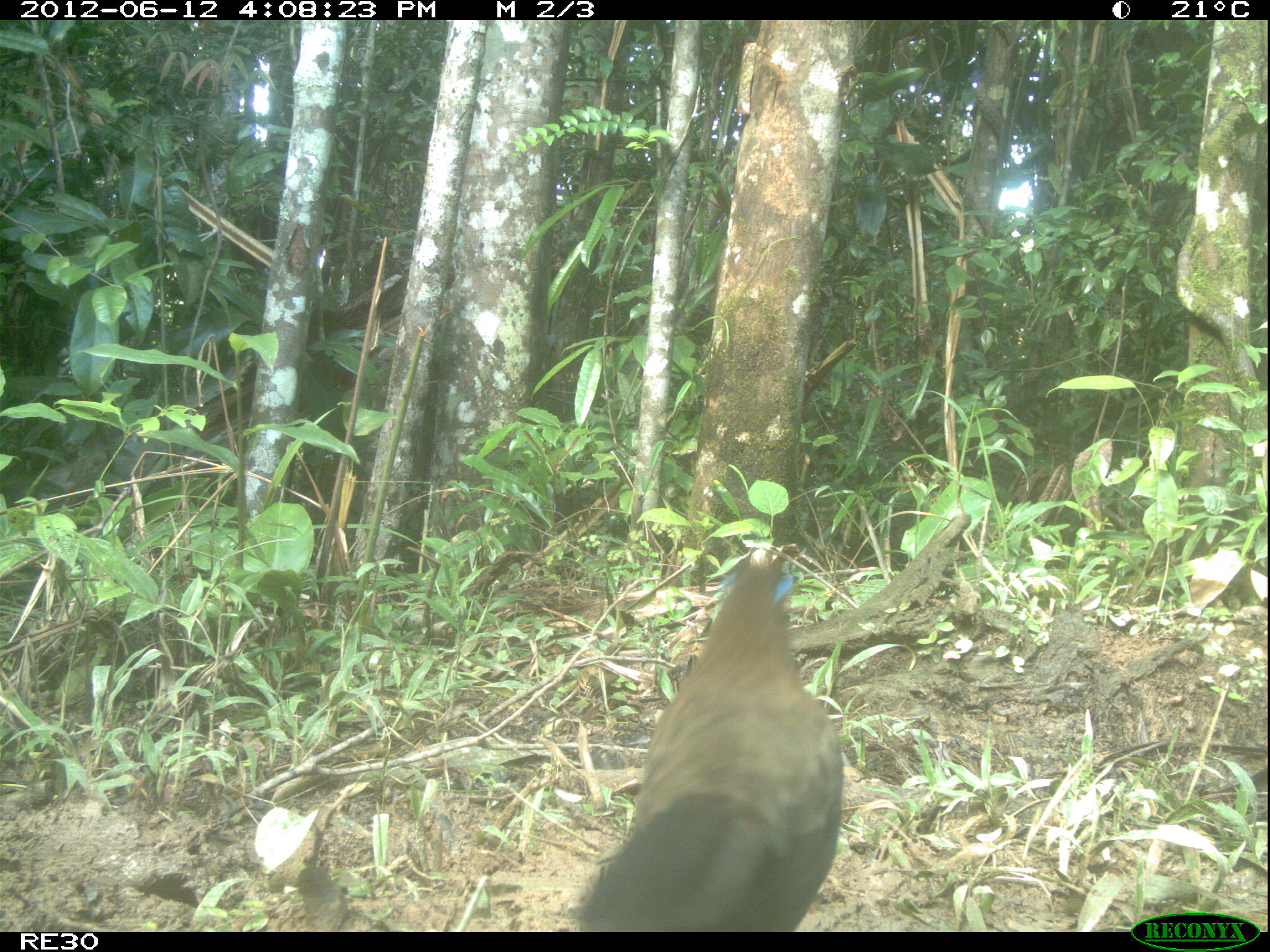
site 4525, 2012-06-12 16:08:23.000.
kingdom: Animalia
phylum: Chordata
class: Aves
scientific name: Aves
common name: bird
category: unknown bird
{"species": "unknown bird (bird) (Aves)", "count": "1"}